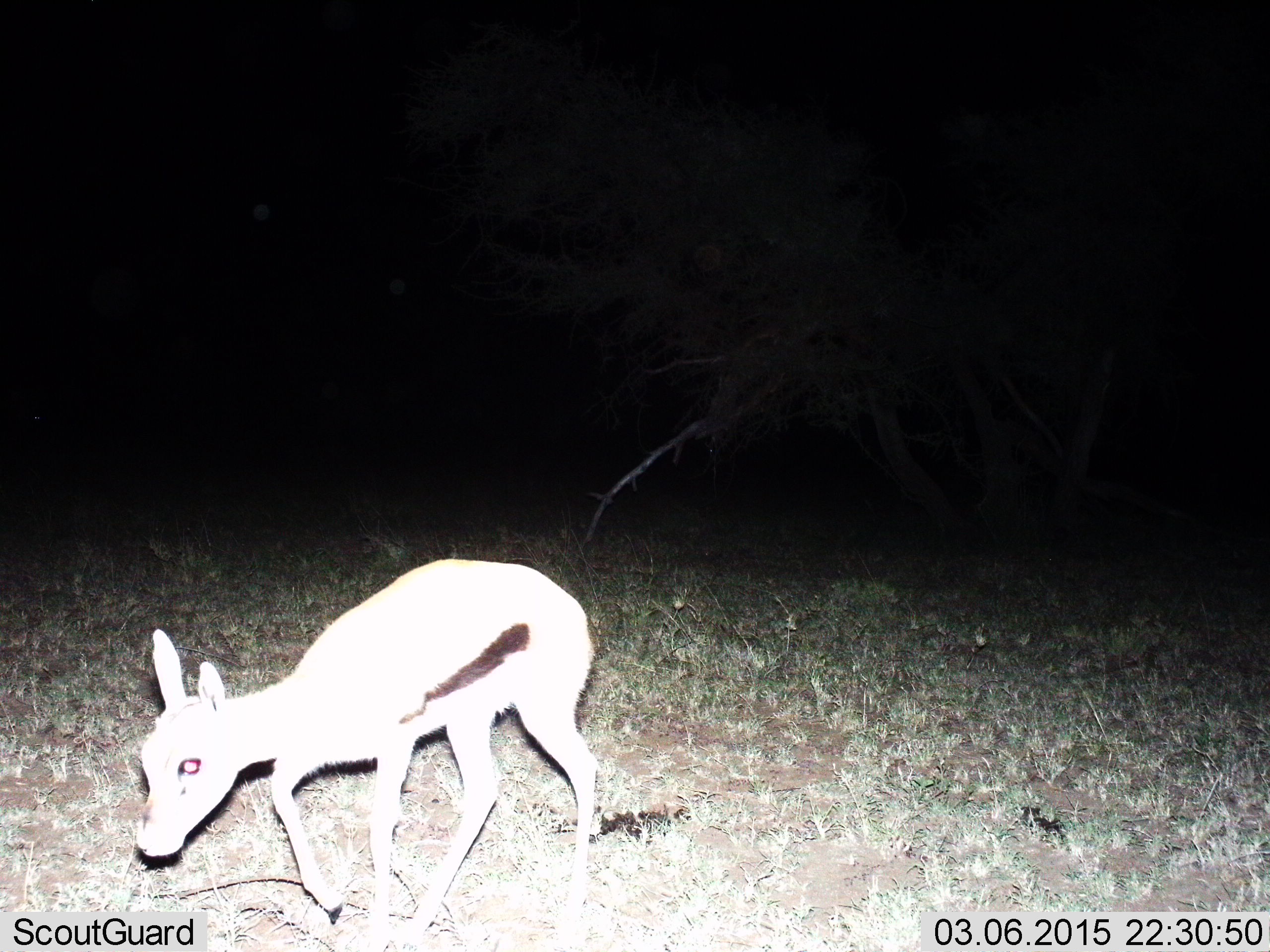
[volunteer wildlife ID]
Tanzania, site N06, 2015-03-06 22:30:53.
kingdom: Animalia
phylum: Chordata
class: Mammalia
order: Artiodactyla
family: Bovidae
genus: Eudorcas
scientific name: Eudorcas thomsonii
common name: thomson's gazelle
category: gazellethomsons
Gazellethomsons (thomson's gazelle) (Eudorcas thomsonii), count 1. Behavior (volunteer vote fractions): standing 20%, resting 0%, moving 80%, interacting 0%. Young present (vote fraction): 0%. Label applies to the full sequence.